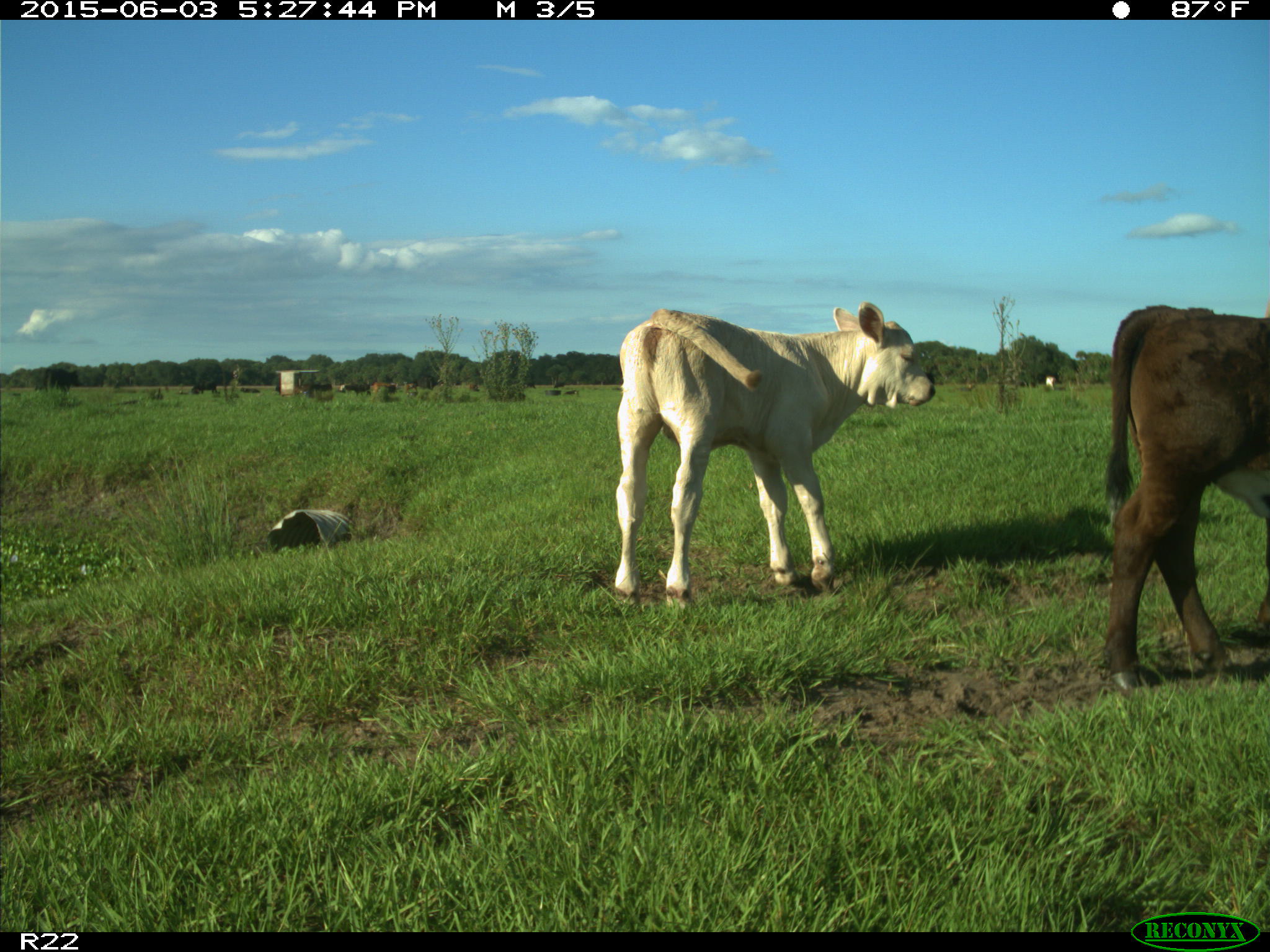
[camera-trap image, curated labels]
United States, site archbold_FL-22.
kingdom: Animalia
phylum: Chordata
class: Mammalia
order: Artiodactyla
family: Bovidae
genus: Bos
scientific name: Bos taurus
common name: domestic cow